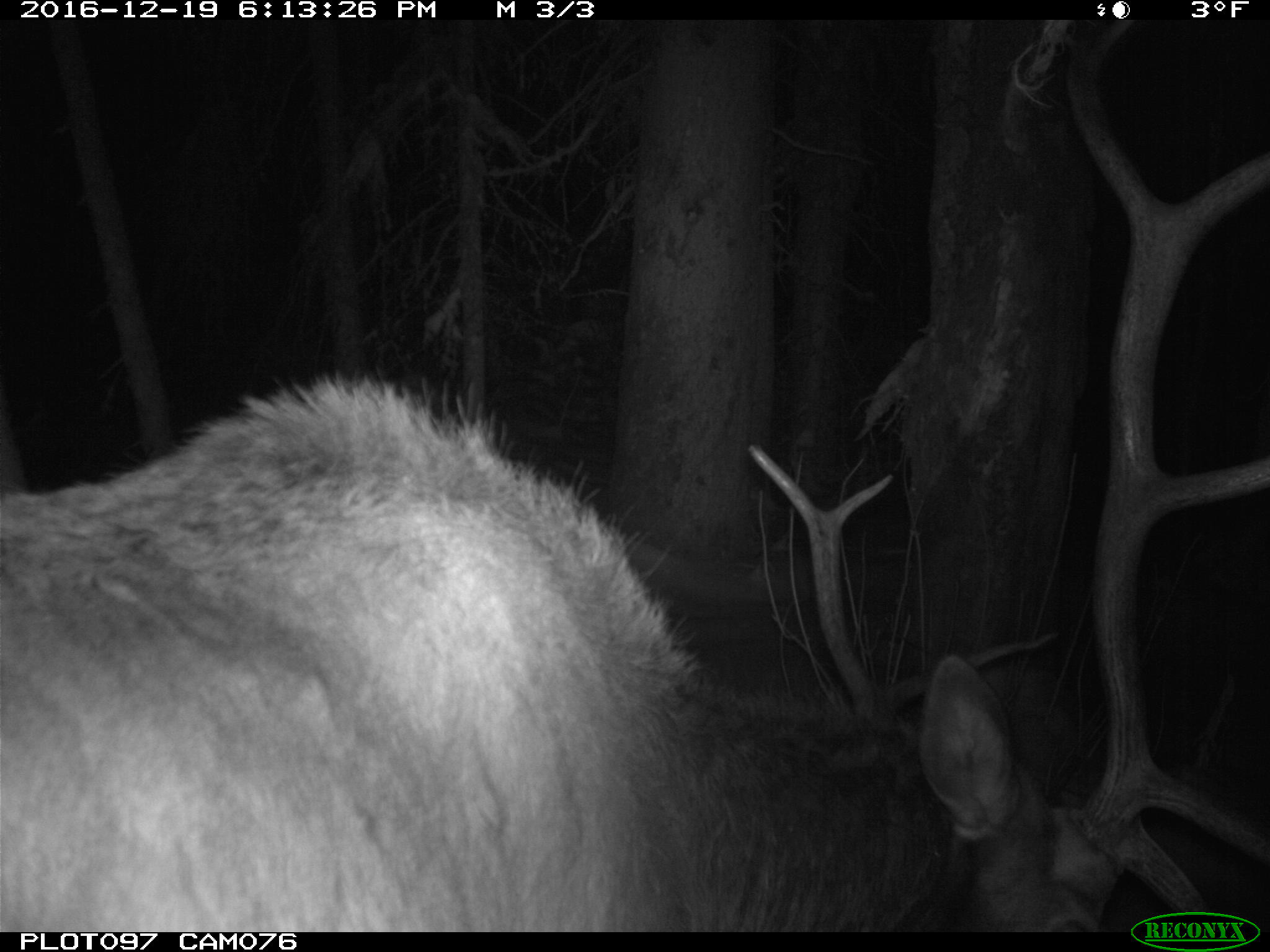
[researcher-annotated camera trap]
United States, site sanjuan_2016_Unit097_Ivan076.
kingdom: Animalia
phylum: Chordata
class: Mammalia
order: Artiodactyla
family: Cervidae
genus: Cervus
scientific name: Cervus elaphus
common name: red deer